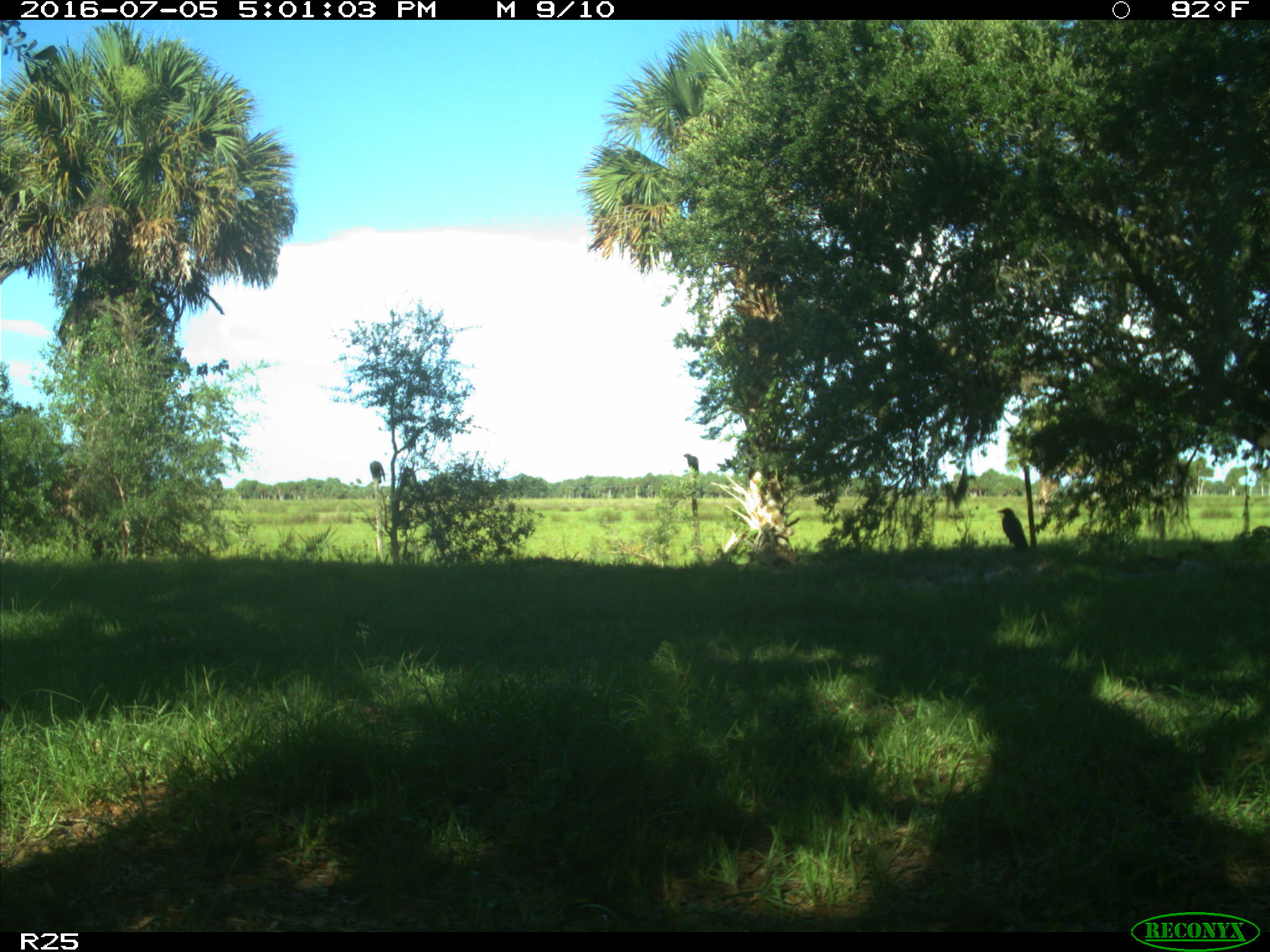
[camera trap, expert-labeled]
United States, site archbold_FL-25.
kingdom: Animalia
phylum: Chordata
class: Mammalia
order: Artiodactyla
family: Bovidae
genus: Bos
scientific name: Bos taurus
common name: domestic cow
Bos taurus (domestic cow).